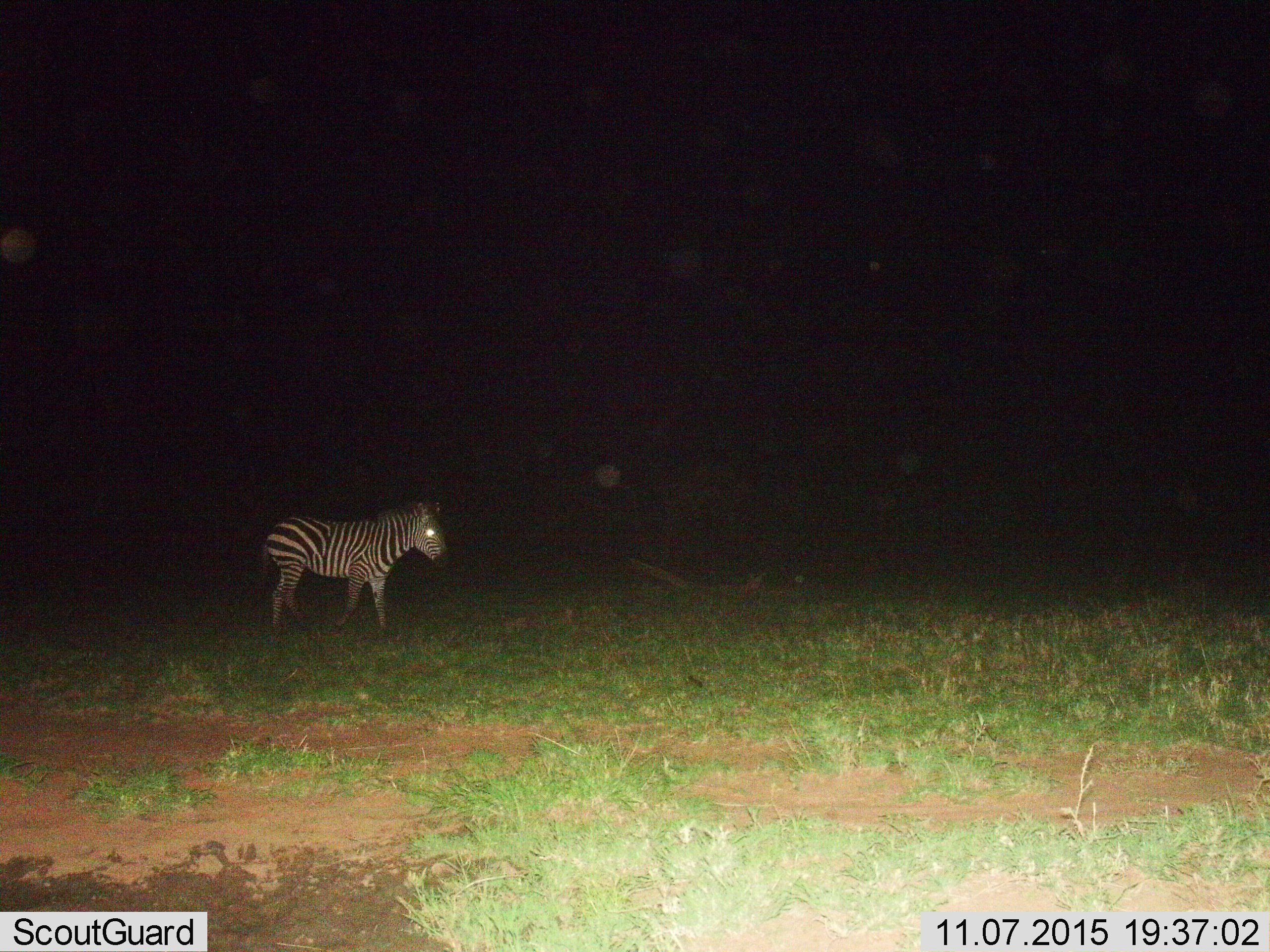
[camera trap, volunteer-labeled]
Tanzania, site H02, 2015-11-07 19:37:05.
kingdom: Animalia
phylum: Chordata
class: Mammalia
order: Perissodactyla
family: Equidae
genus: Equus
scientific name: Equus quagga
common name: plains zebra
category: zebra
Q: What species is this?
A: Zebra (plains zebra) (Equus quagga).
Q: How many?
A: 1.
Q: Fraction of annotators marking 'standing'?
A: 40%.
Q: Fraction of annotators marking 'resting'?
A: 0%.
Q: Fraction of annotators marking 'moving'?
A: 60%.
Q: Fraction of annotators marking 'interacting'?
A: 0%.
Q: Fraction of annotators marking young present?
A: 0%.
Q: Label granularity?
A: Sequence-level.